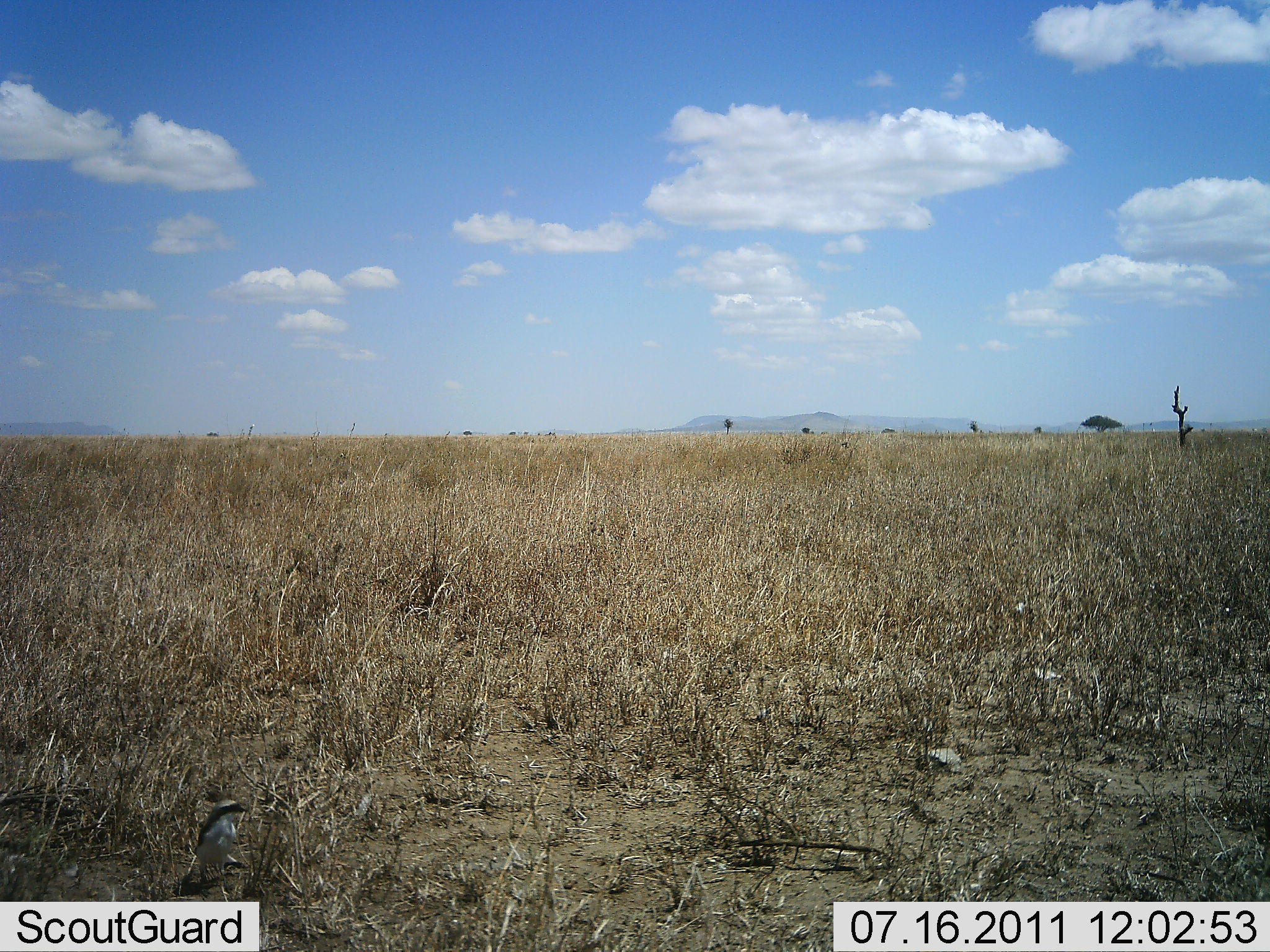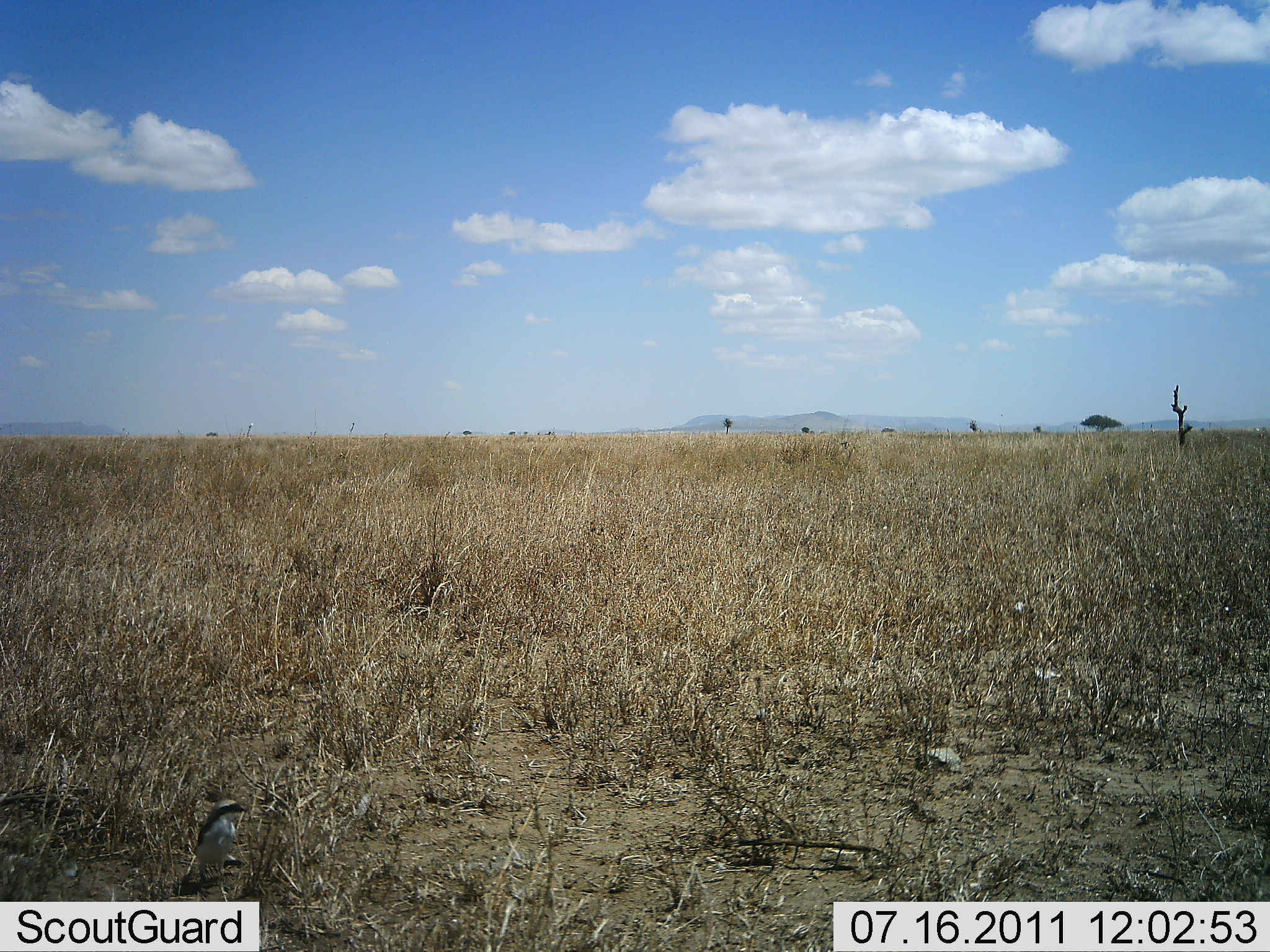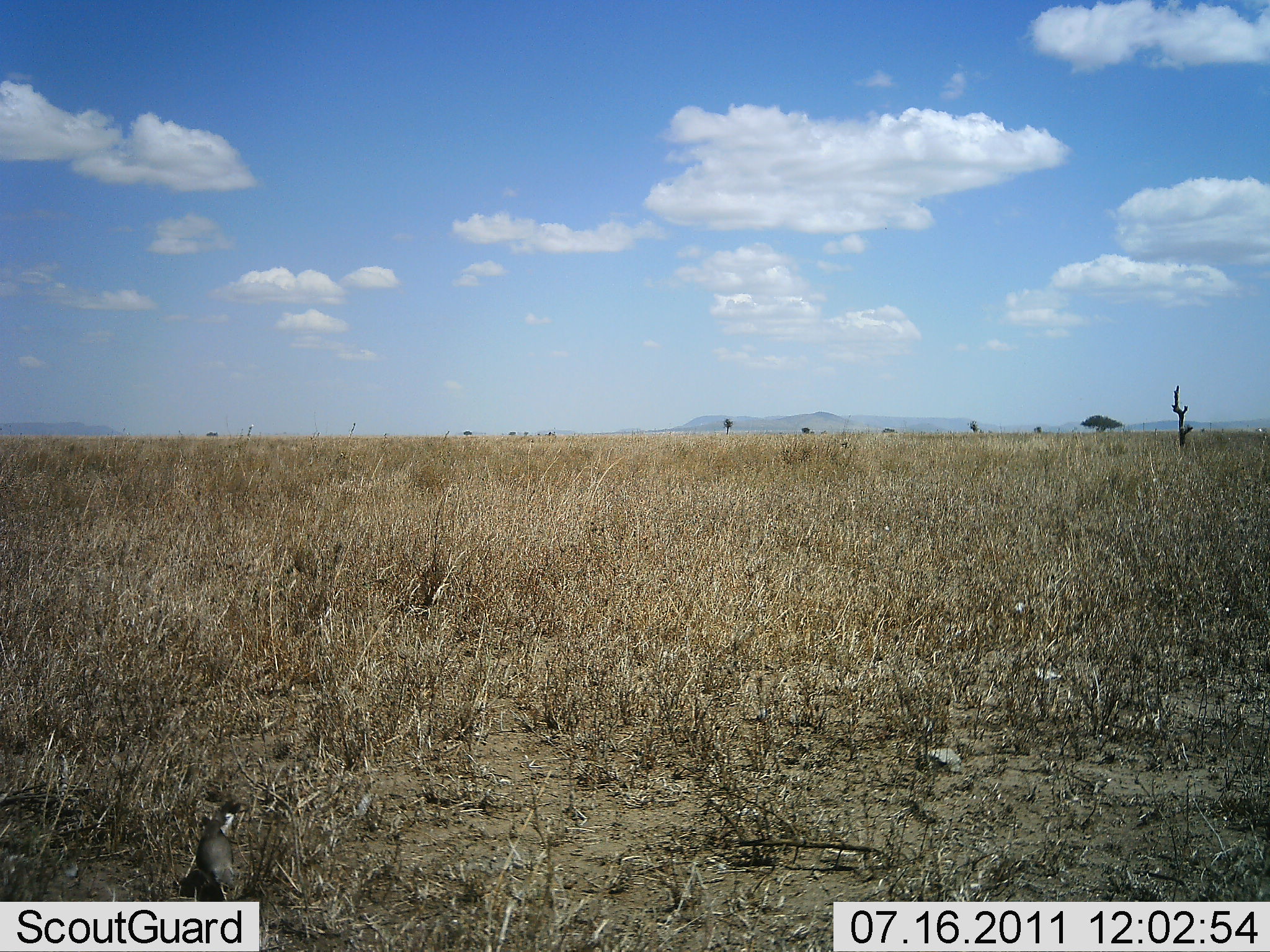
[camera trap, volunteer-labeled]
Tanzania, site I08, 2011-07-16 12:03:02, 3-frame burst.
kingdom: Animalia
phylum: Chordata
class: Aves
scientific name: Aves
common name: bird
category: otherbird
Otherbird (bird) (Aves), count 1. Behavior (volunteer vote fractions): standing 86%, resting 7%, moving 14%, interacting 0%. Young present (vote fraction): 0%. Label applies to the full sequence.